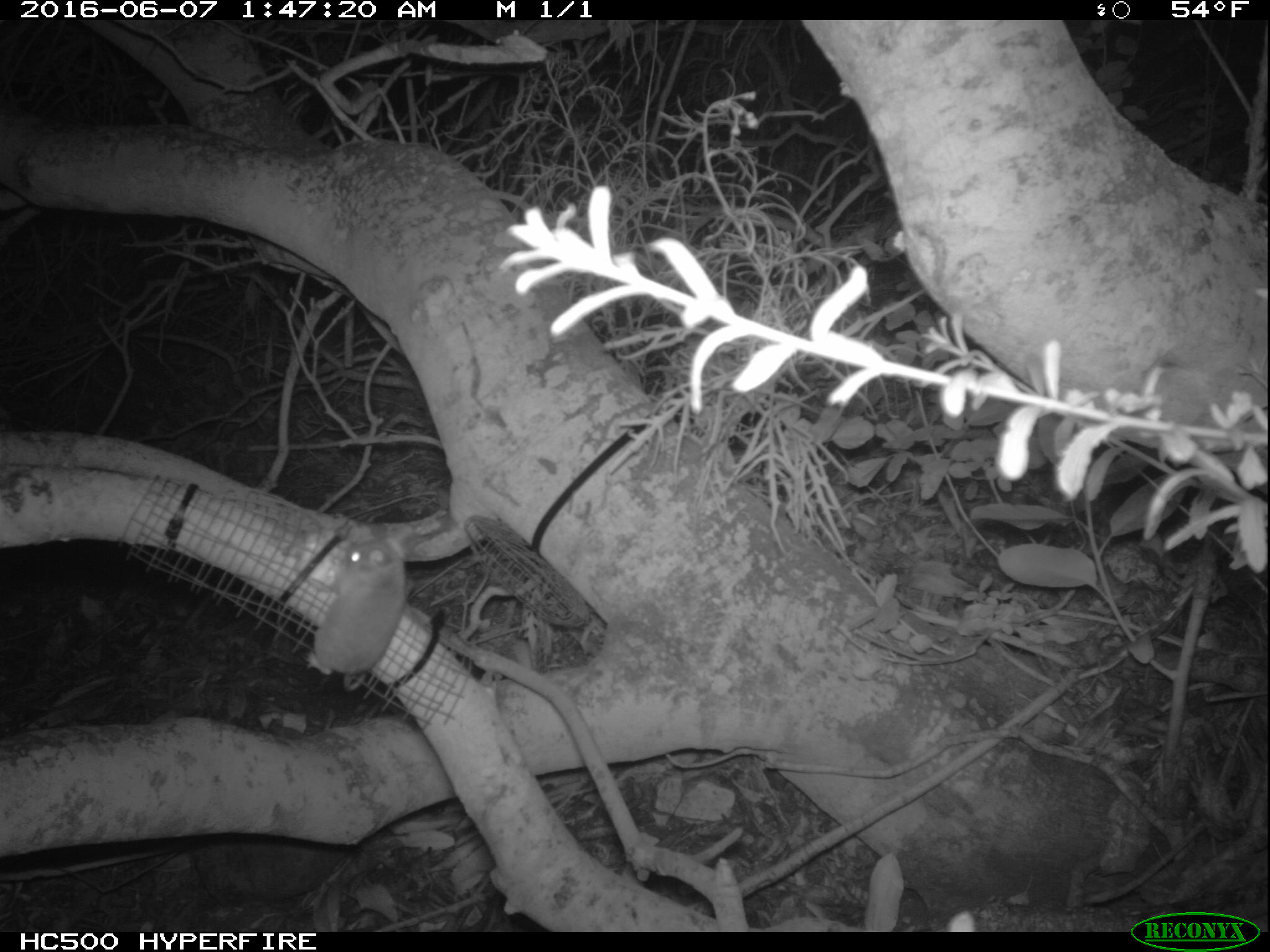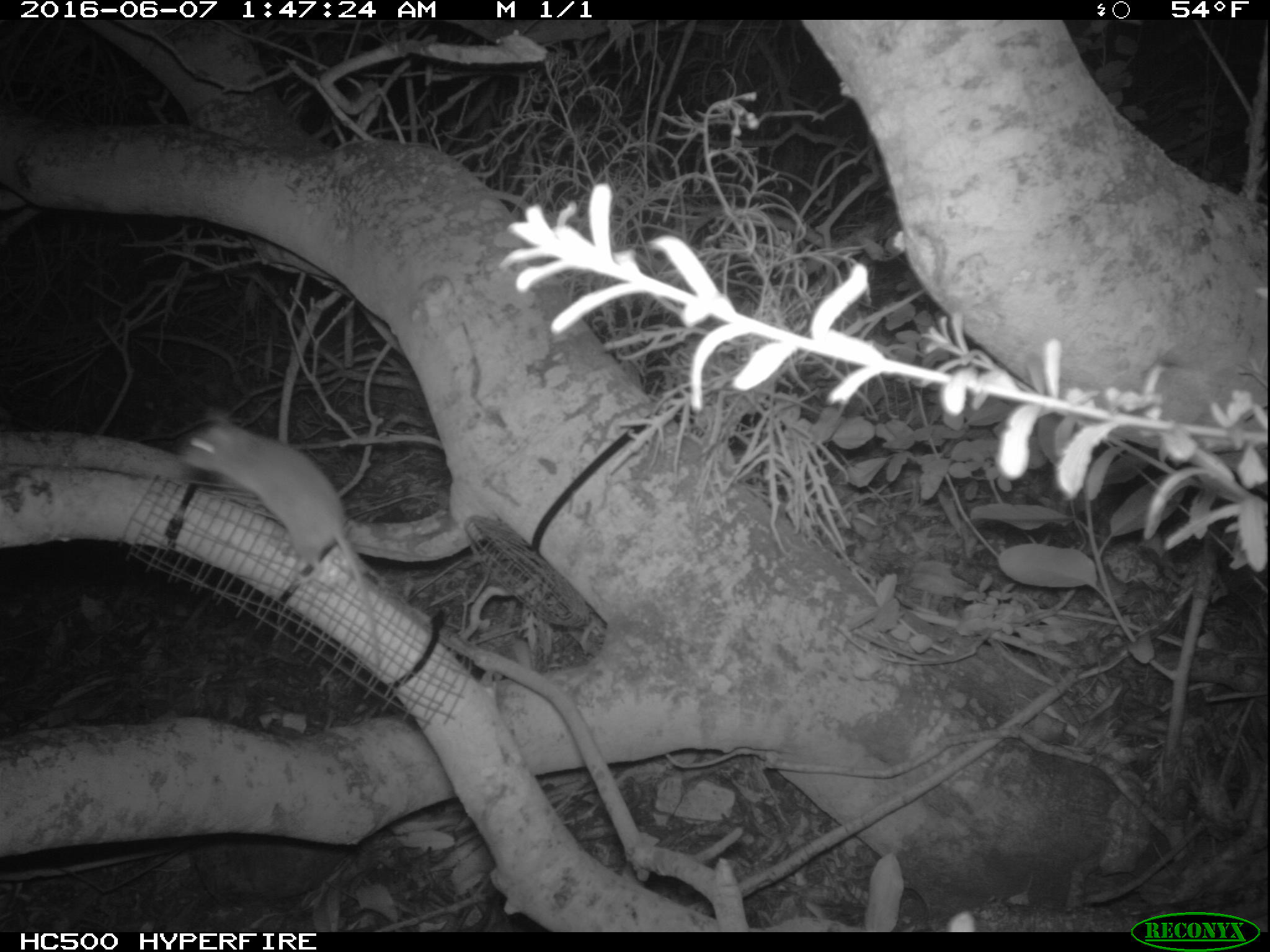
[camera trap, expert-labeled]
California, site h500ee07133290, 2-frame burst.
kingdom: Animalia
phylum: Chordata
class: Mammalia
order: Rodentia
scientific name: Rodentia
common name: rodent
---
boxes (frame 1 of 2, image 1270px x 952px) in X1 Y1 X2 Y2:
rodent: 305 526 411 692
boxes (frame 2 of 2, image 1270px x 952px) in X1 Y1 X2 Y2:
rodent: 172 412 380 667